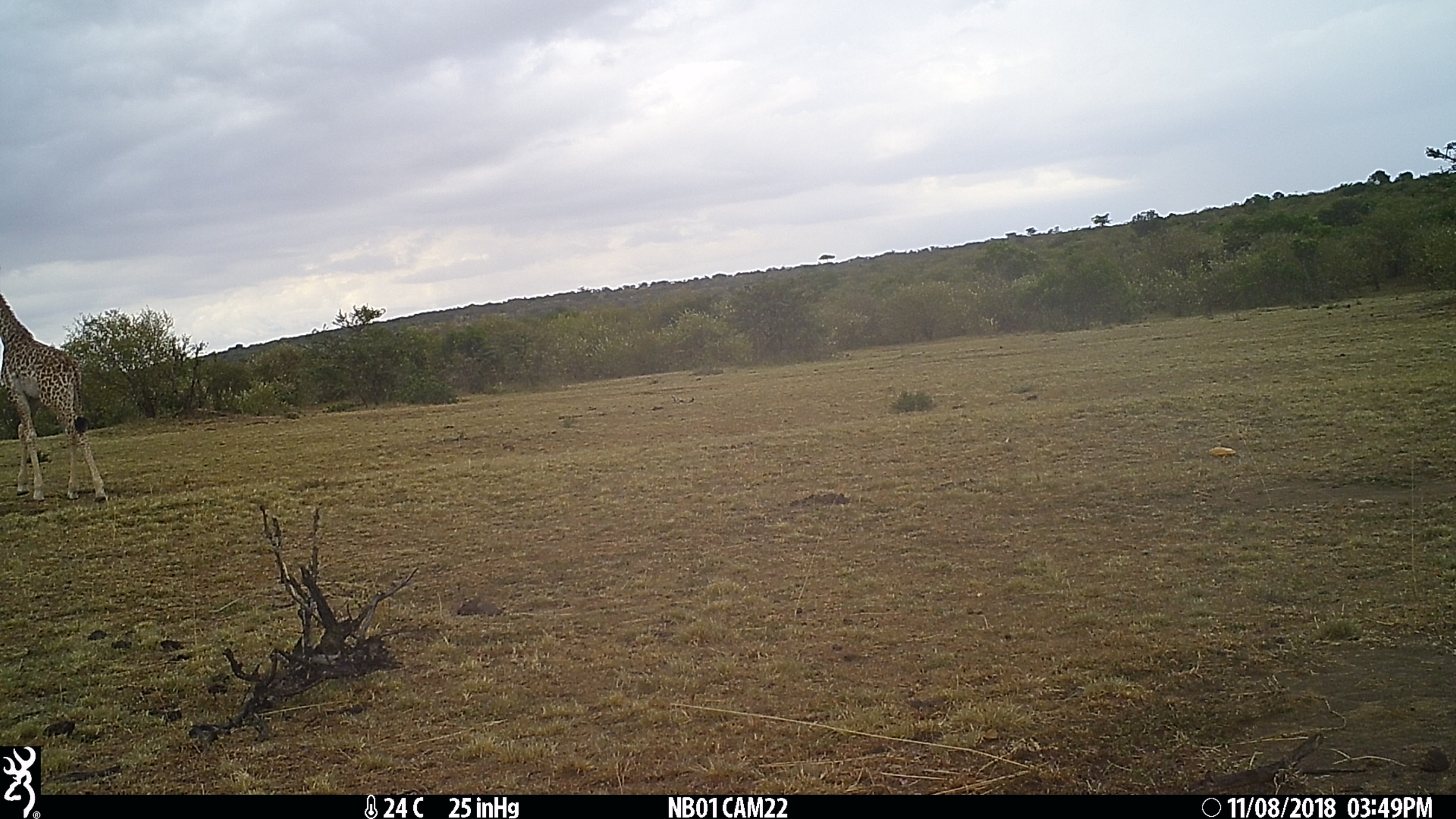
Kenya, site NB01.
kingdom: Animalia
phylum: Chordata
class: Mammalia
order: Artiodactyla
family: Giraffidae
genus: Giraffa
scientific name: Giraffa camelopardalis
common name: northern giraffe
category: giraffe